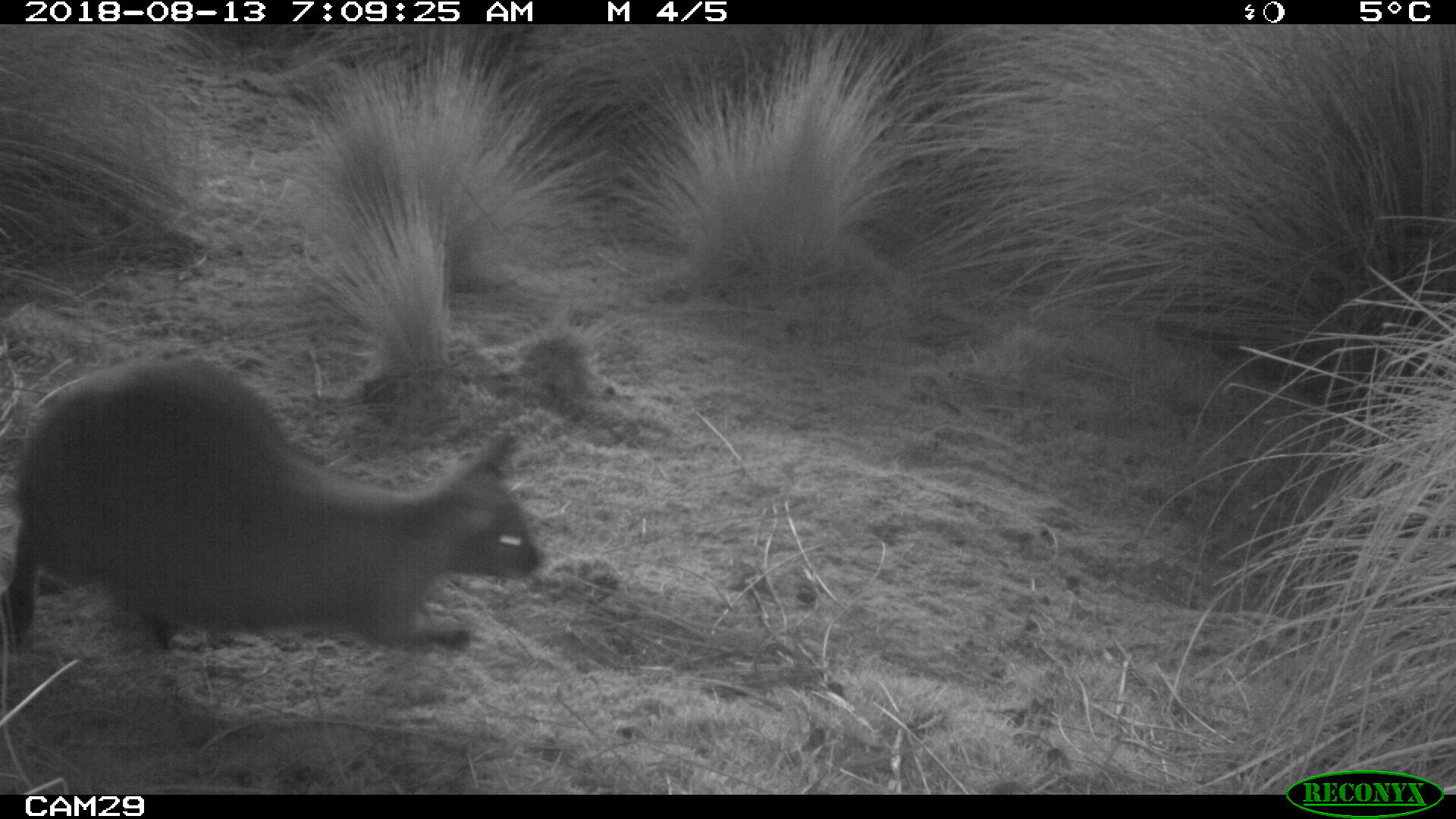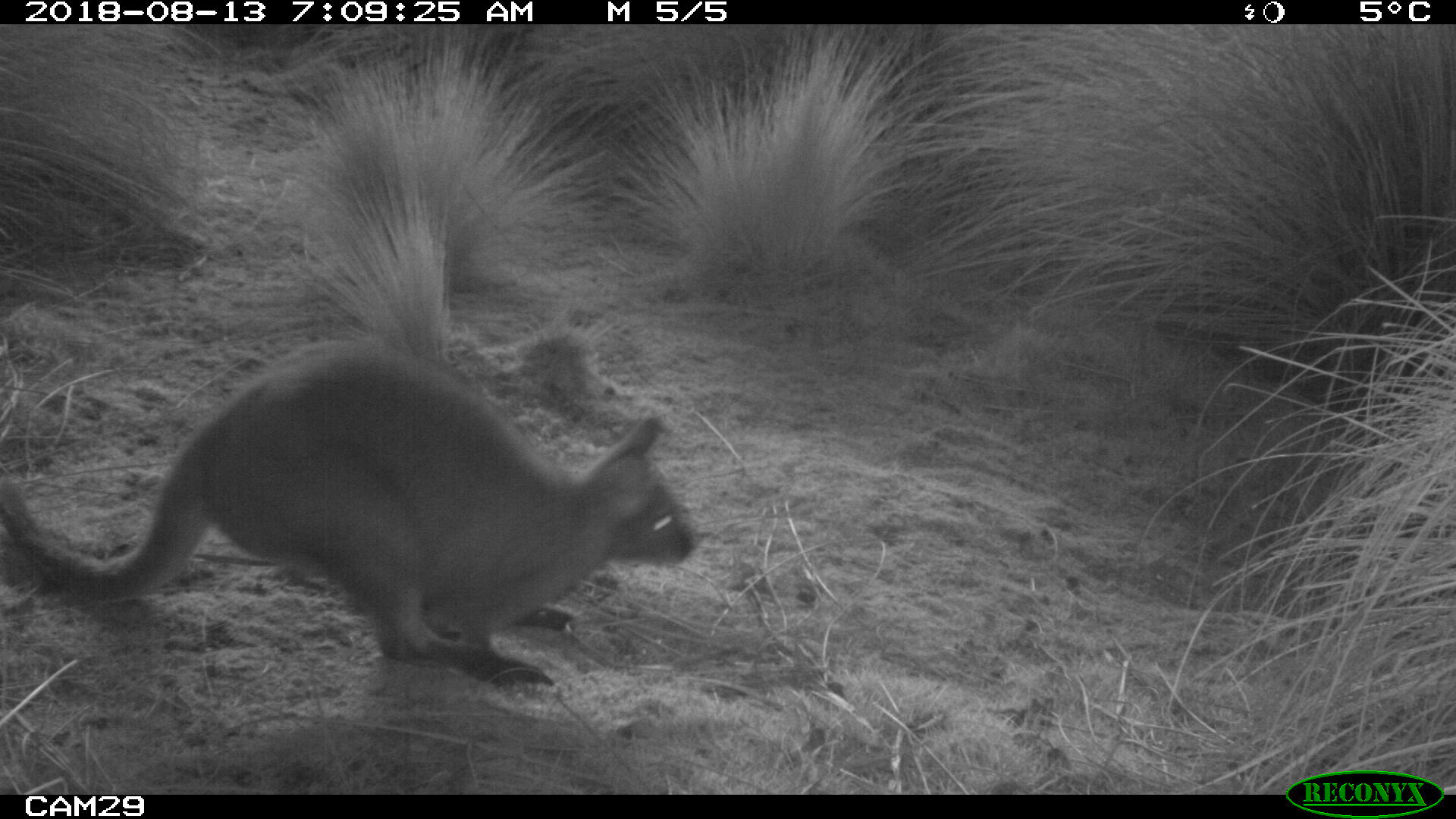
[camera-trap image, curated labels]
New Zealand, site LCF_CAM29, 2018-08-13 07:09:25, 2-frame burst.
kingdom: Animalia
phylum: Chordata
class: Mammalia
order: Diprotodontia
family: Macropodidae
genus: Notamacropus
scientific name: Notamacropus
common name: wallaby